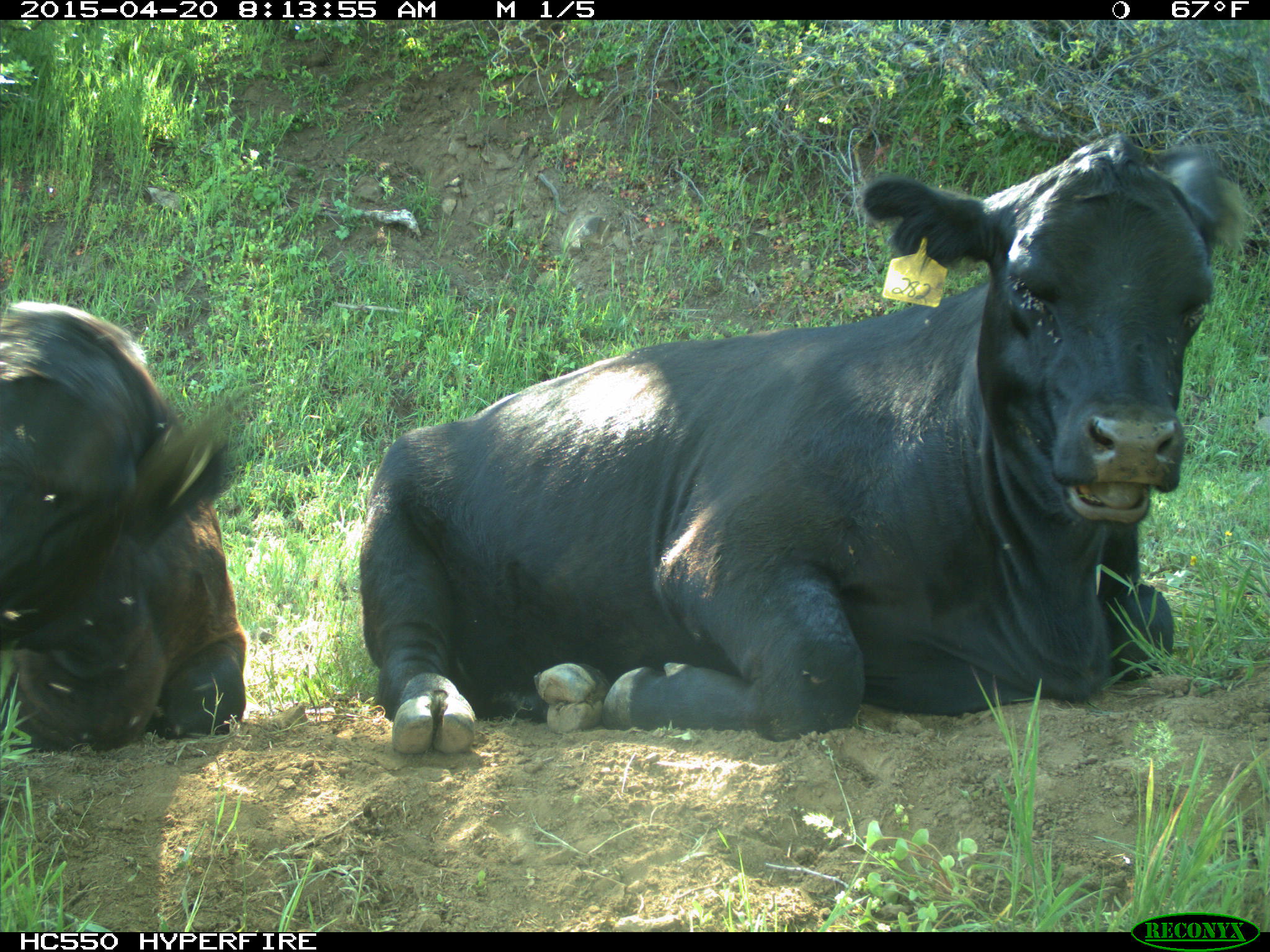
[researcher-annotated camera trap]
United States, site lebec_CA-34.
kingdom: Animalia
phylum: Chordata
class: Mammalia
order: Artiodactyla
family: Bovidae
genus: Bos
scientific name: Bos taurus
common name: domestic cow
Bos taurus (domestic cow).